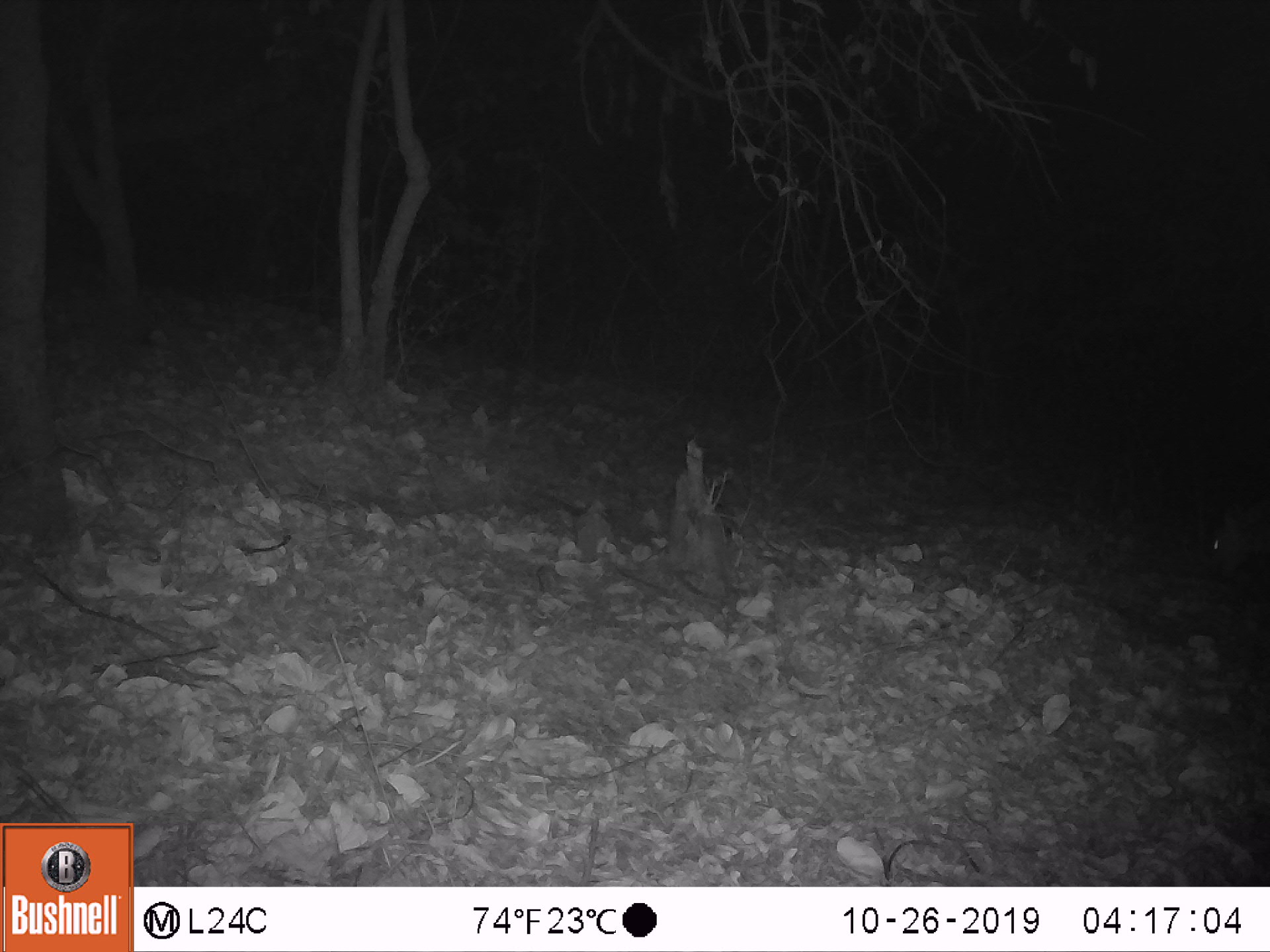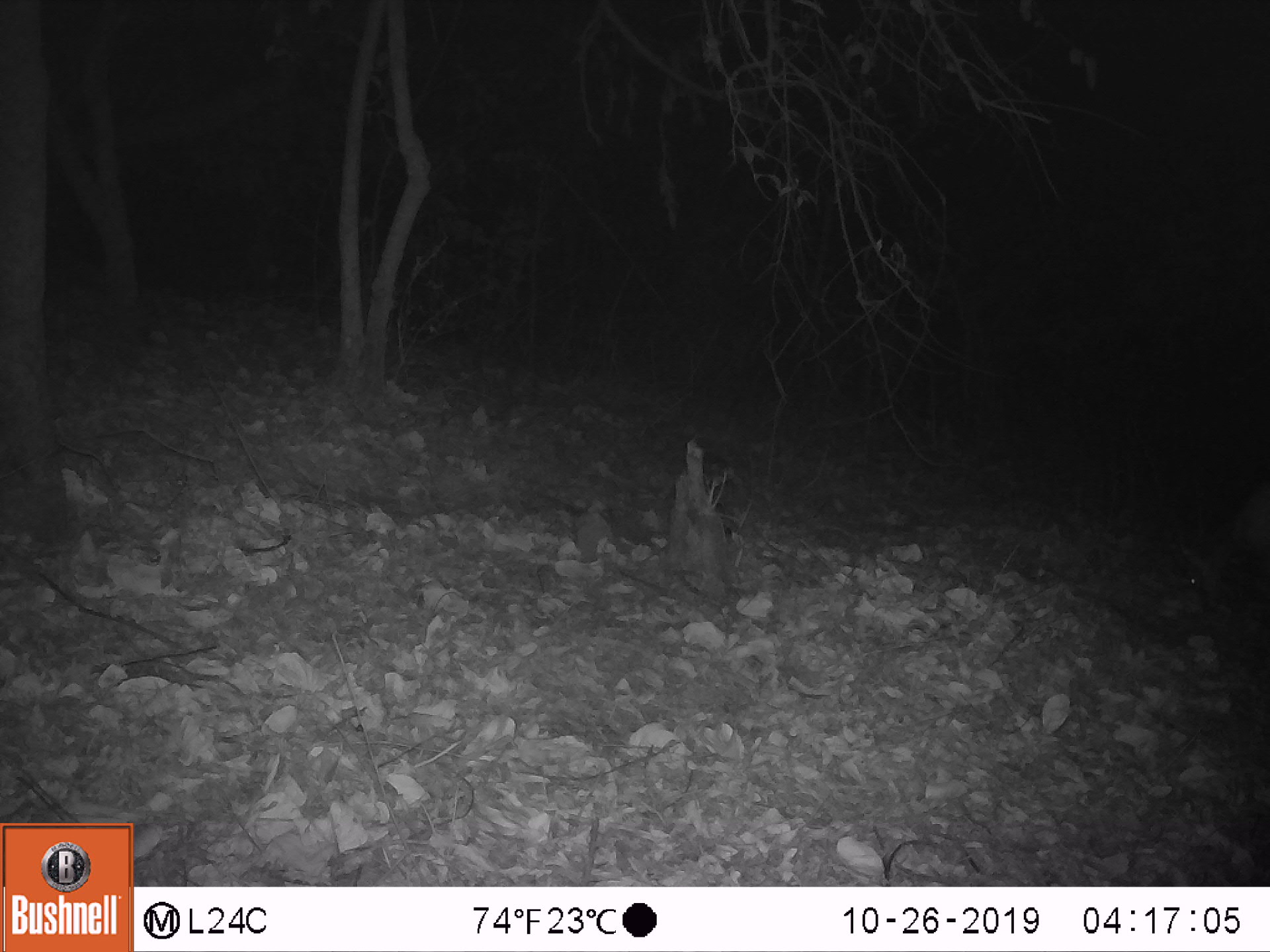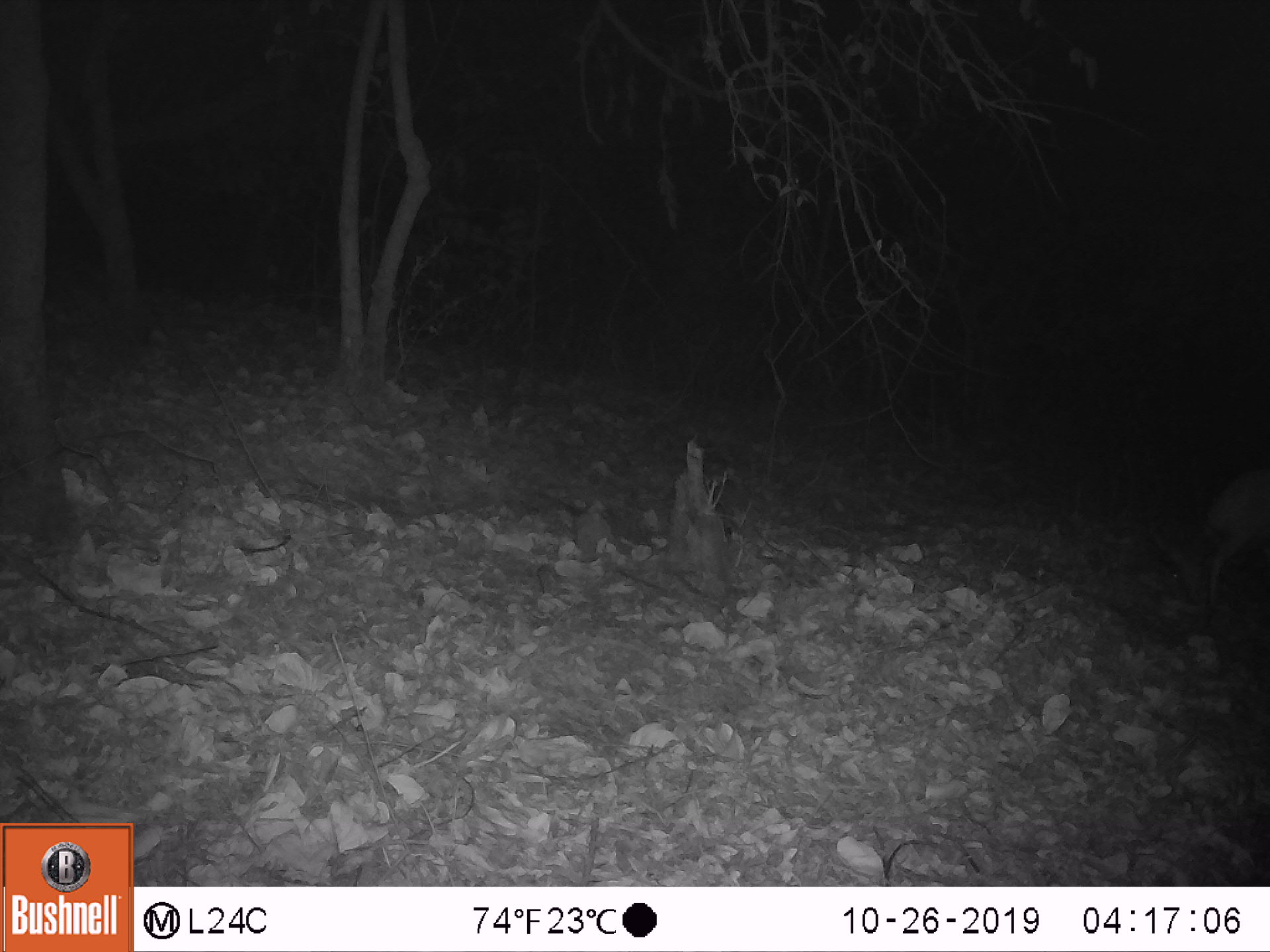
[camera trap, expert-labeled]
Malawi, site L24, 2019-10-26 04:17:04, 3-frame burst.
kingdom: Animalia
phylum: Chordata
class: Mammalia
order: Artiodactyla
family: Bovidae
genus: Tragelaphus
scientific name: Tragelaphus sylvaticus sylvaticus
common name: cape bushbuck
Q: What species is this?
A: Cape bushbuck (Tragelaphus sylvaticus sylvaticus).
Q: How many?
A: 1.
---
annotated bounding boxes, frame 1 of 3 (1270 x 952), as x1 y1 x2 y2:
cape bushbuck: 1197 484 1264 590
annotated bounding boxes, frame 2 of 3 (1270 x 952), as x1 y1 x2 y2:
cape bushbuck: 1148 470 1263 639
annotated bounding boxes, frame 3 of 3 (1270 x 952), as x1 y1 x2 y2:
cape bushbuck: 1127 455 1264 620